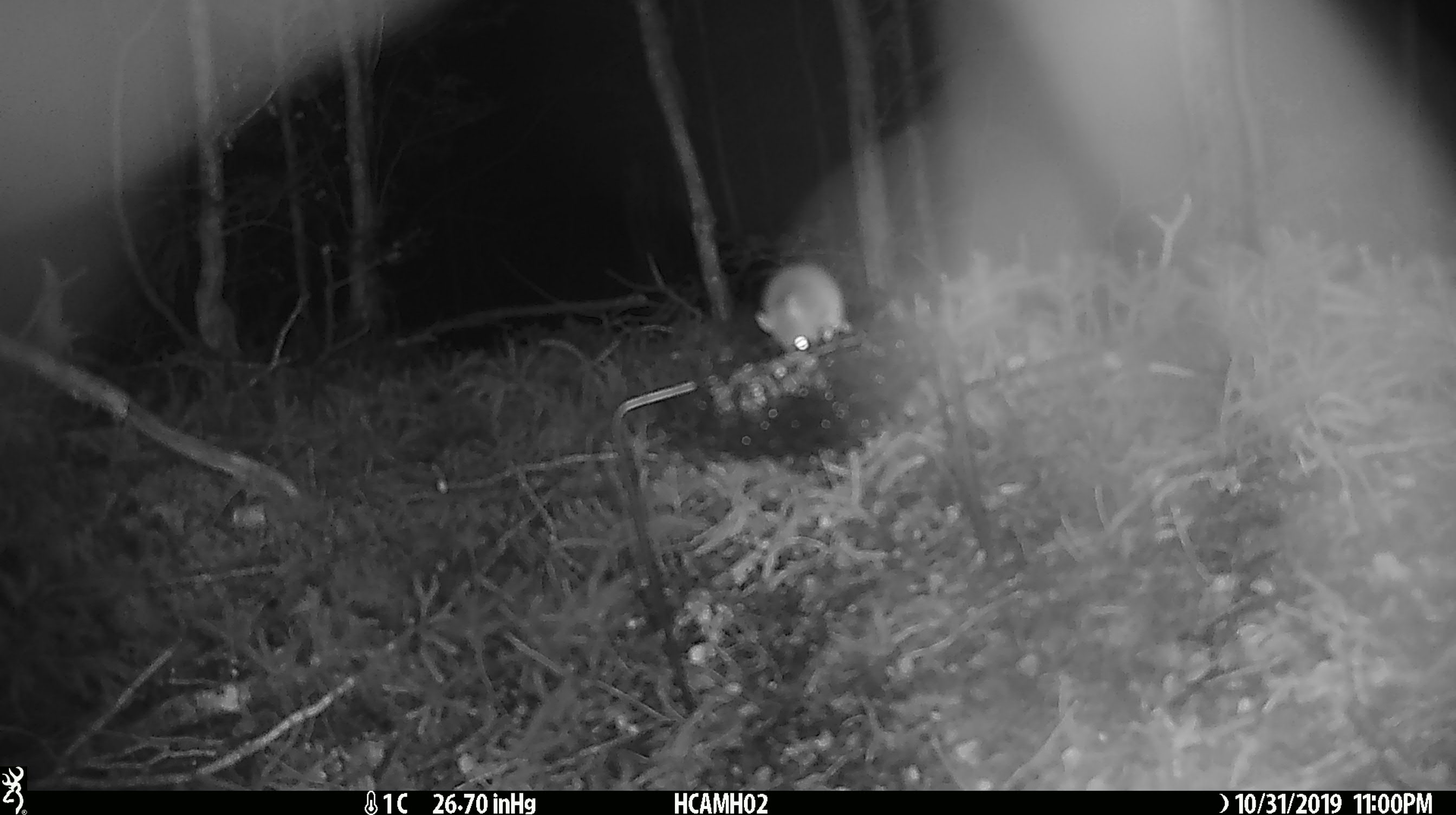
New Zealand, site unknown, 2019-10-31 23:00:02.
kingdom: Animalia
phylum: Chordata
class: Mammalia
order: Rodentia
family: Muridae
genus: Mus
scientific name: Mus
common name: mouse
Mouse (Mus).